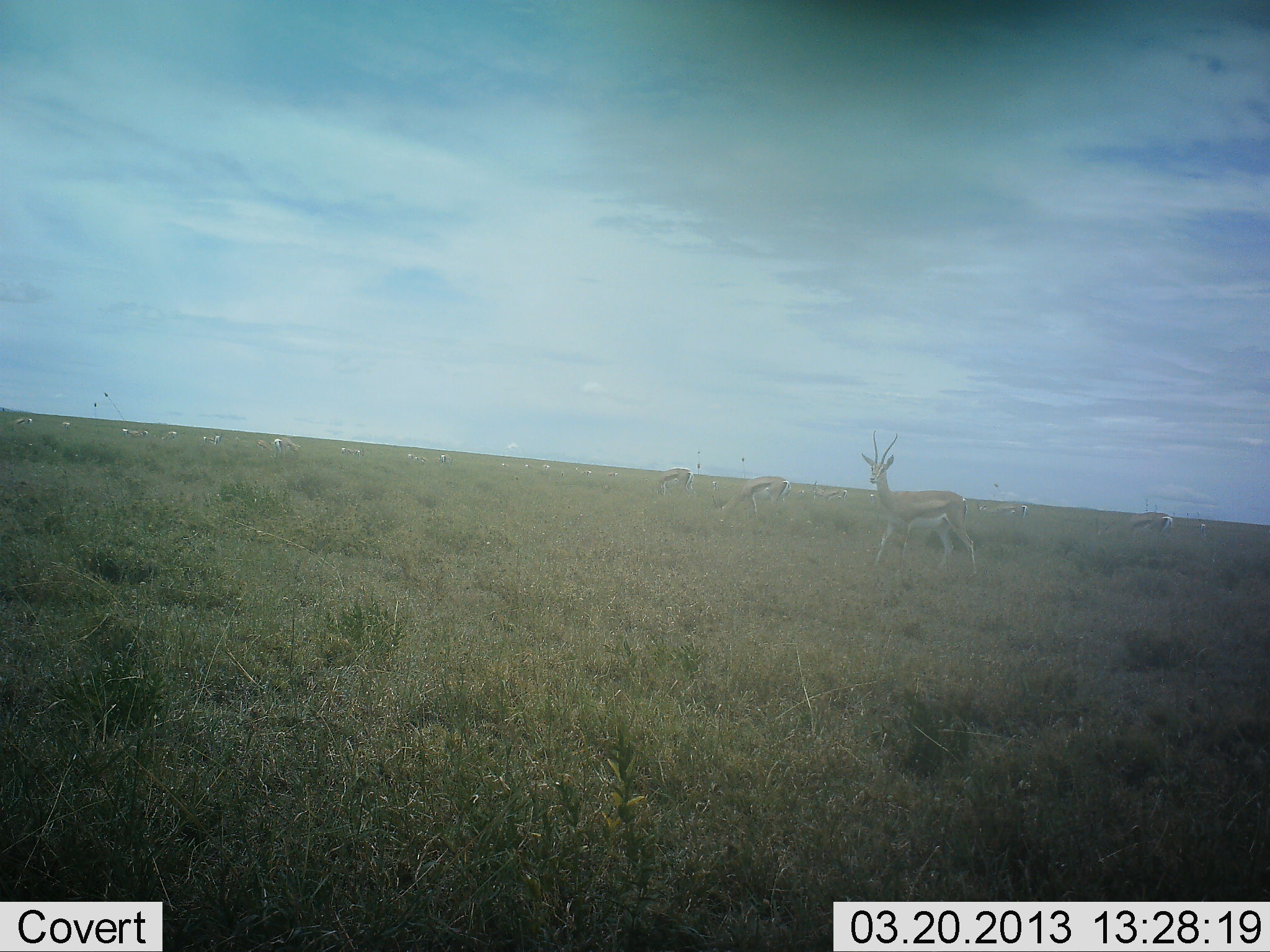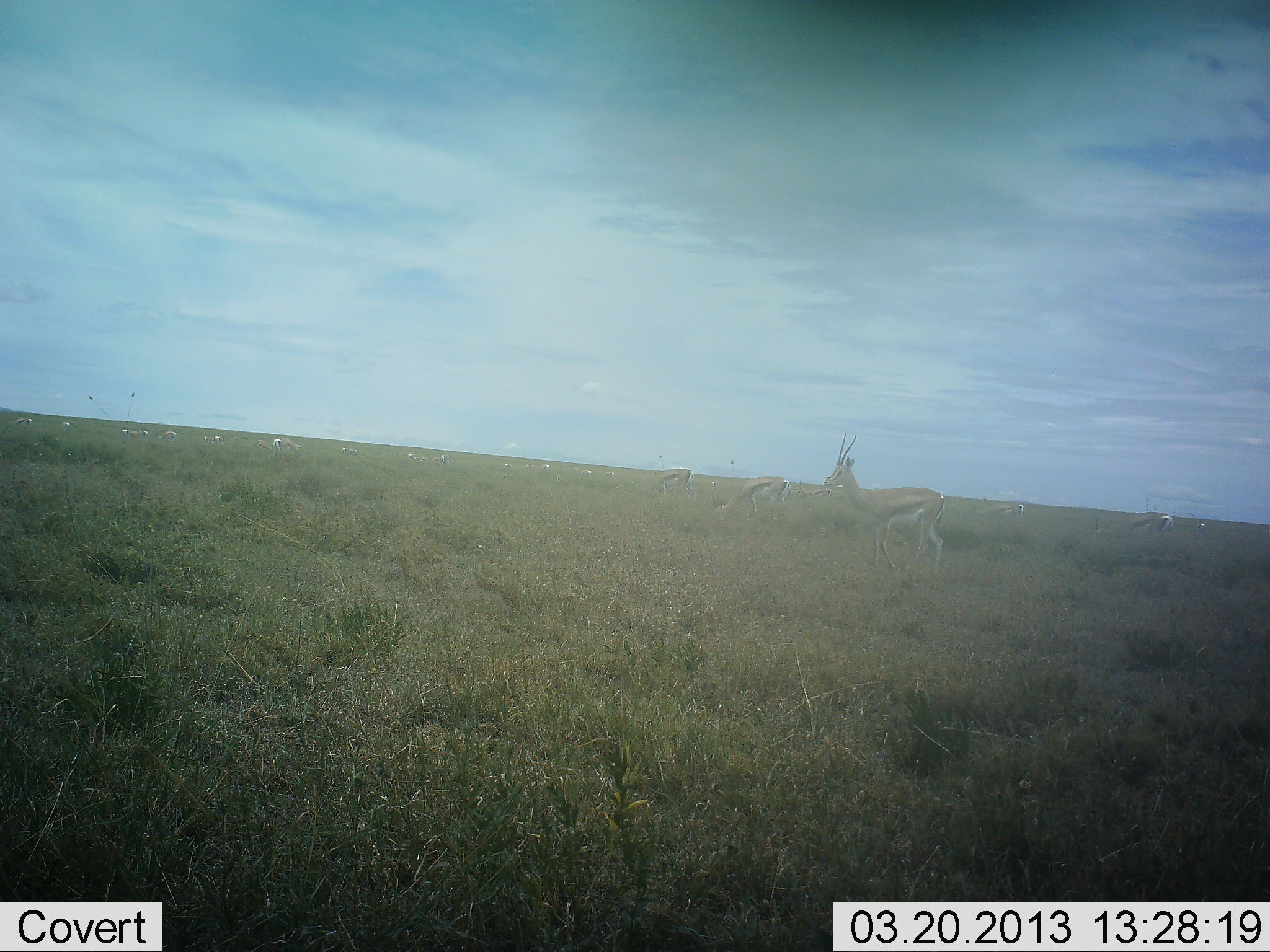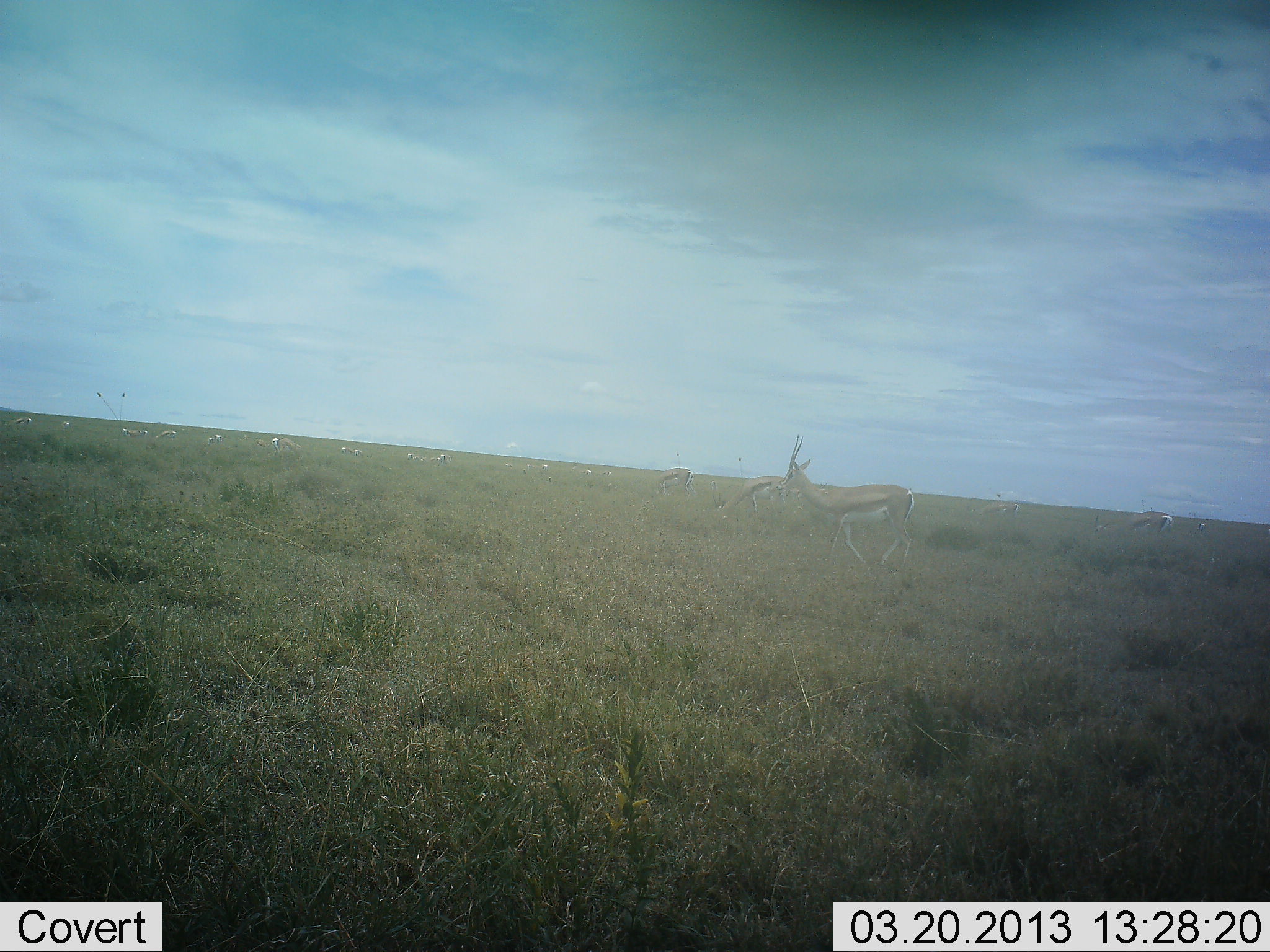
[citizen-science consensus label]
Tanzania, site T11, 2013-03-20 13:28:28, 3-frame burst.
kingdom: Animalia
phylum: Chordata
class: Mammalia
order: Artiodactyla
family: Bovidae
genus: Eudorcas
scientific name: Eudorcas thomsonii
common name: thomson's gazelle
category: gazellethomsons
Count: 11-50.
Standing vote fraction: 69%.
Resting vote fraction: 4%.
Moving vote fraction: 38%.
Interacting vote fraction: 0%.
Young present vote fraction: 0%.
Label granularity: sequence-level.